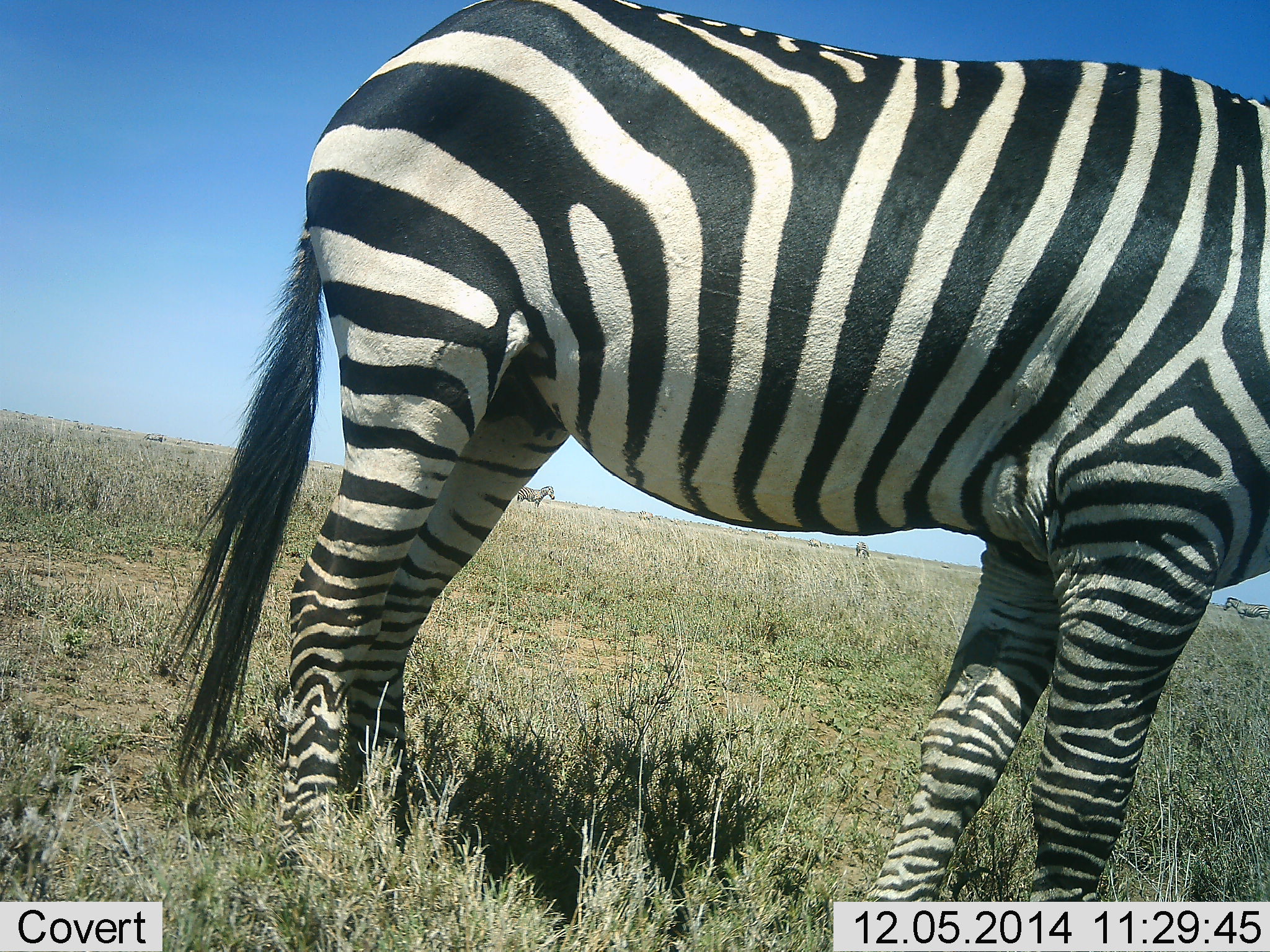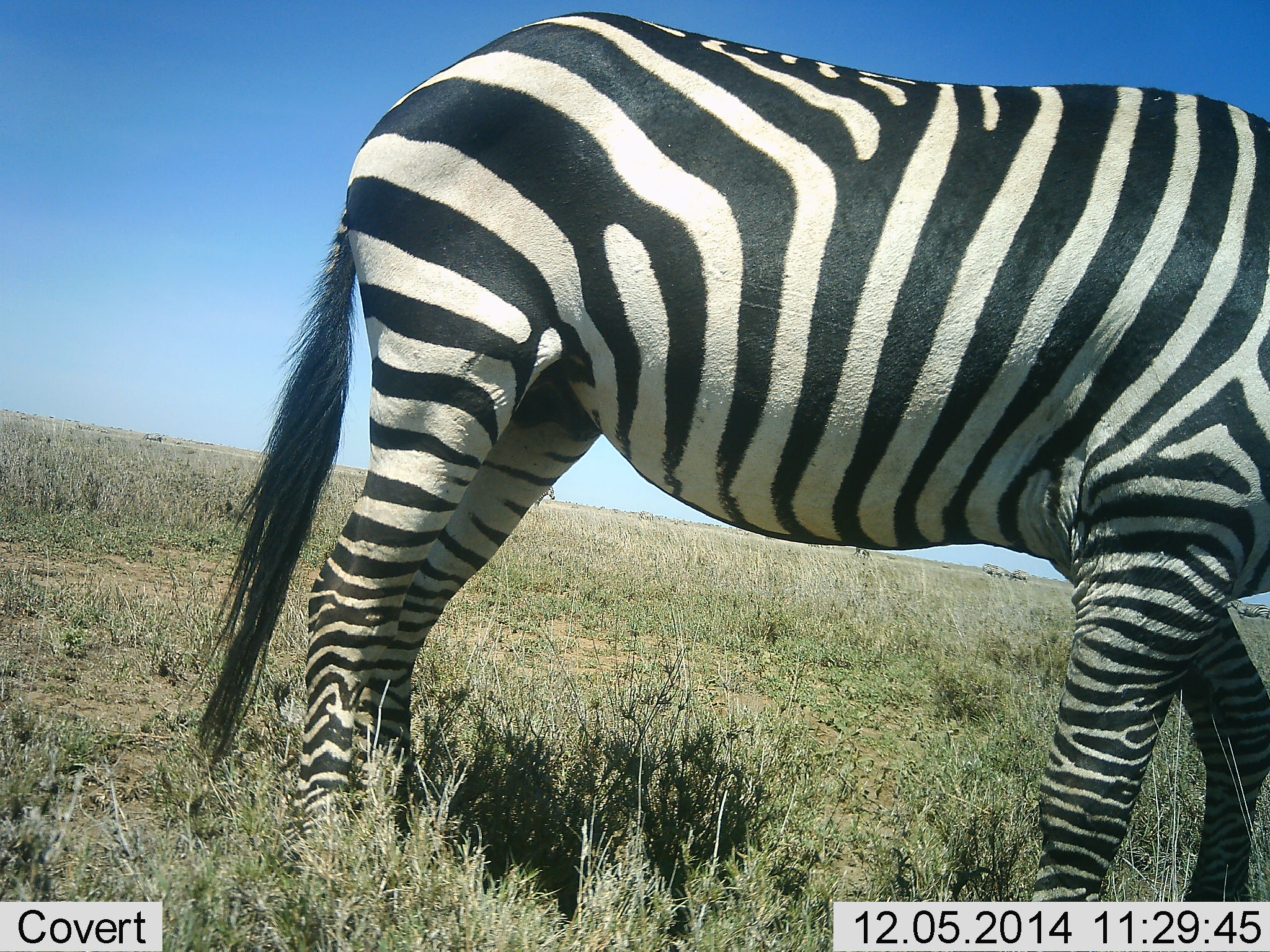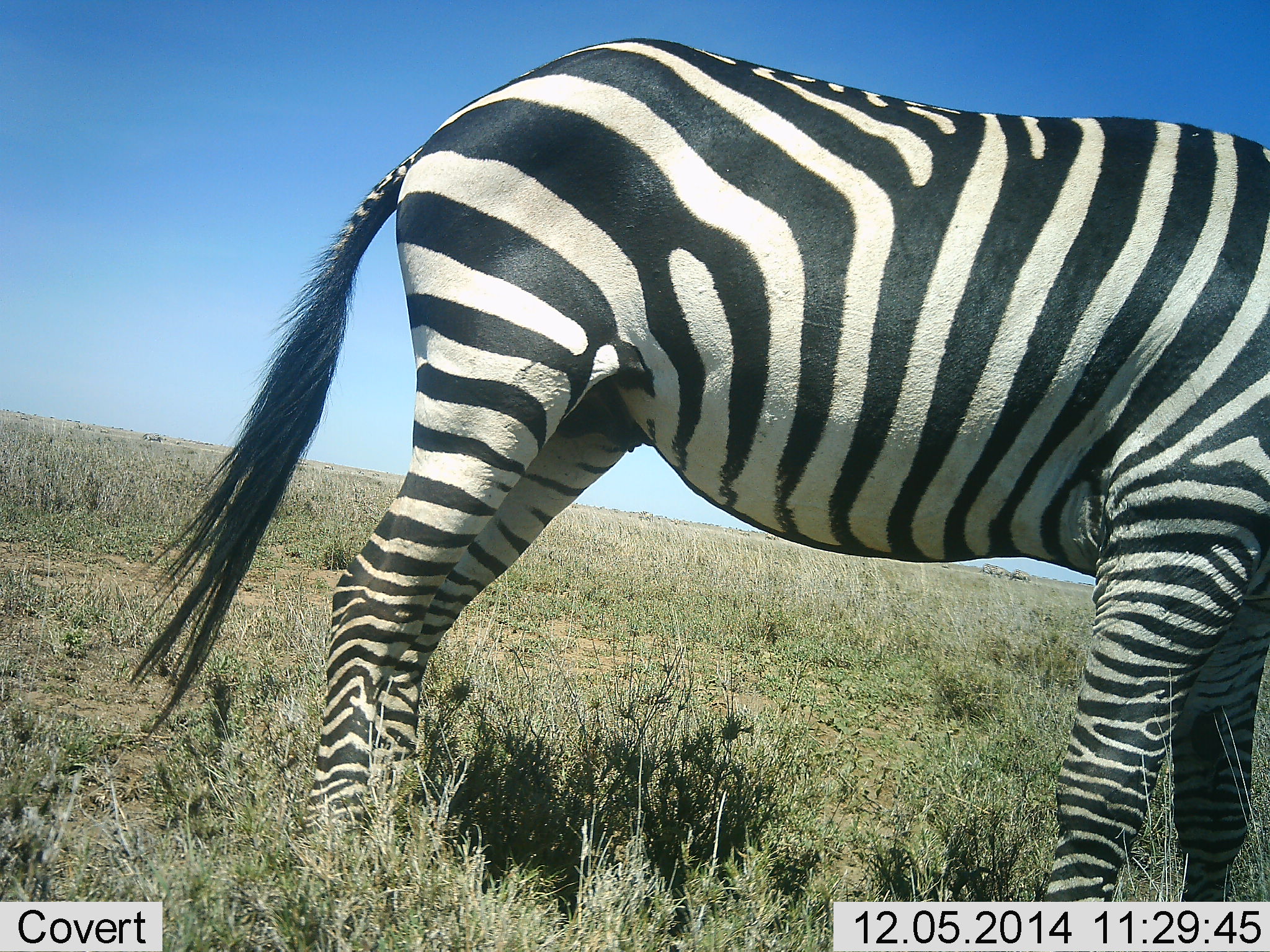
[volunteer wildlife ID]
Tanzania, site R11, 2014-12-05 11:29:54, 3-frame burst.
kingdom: Animalia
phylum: Chordata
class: Mammalia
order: Perissodactyla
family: Equidae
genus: Equus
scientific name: Equus quagga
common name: plains zebra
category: zebra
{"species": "zebra (plains zebra) (Equus quagga)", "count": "1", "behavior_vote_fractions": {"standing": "70%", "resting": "0%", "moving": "50%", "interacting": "0%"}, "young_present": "0%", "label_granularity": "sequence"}